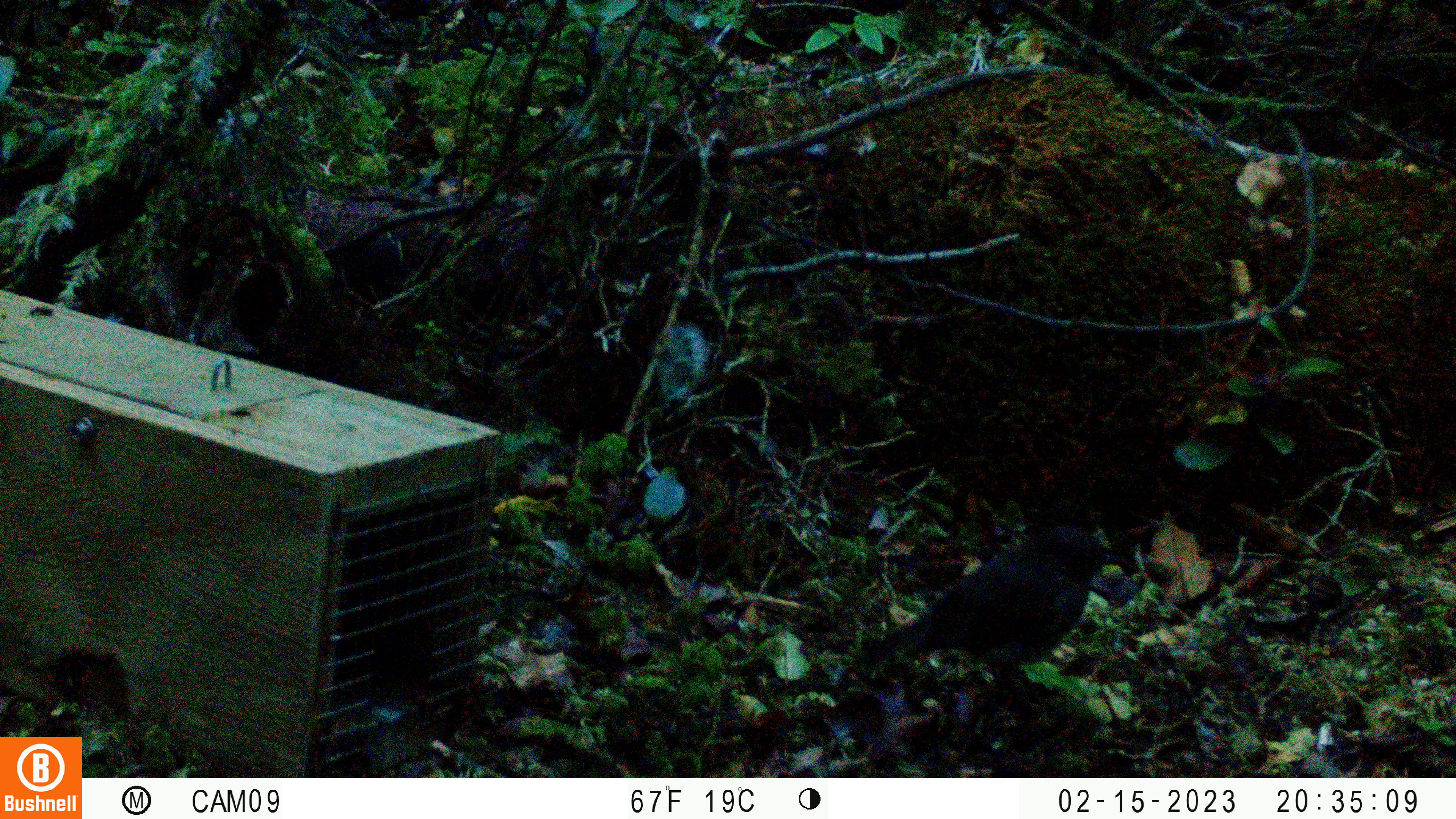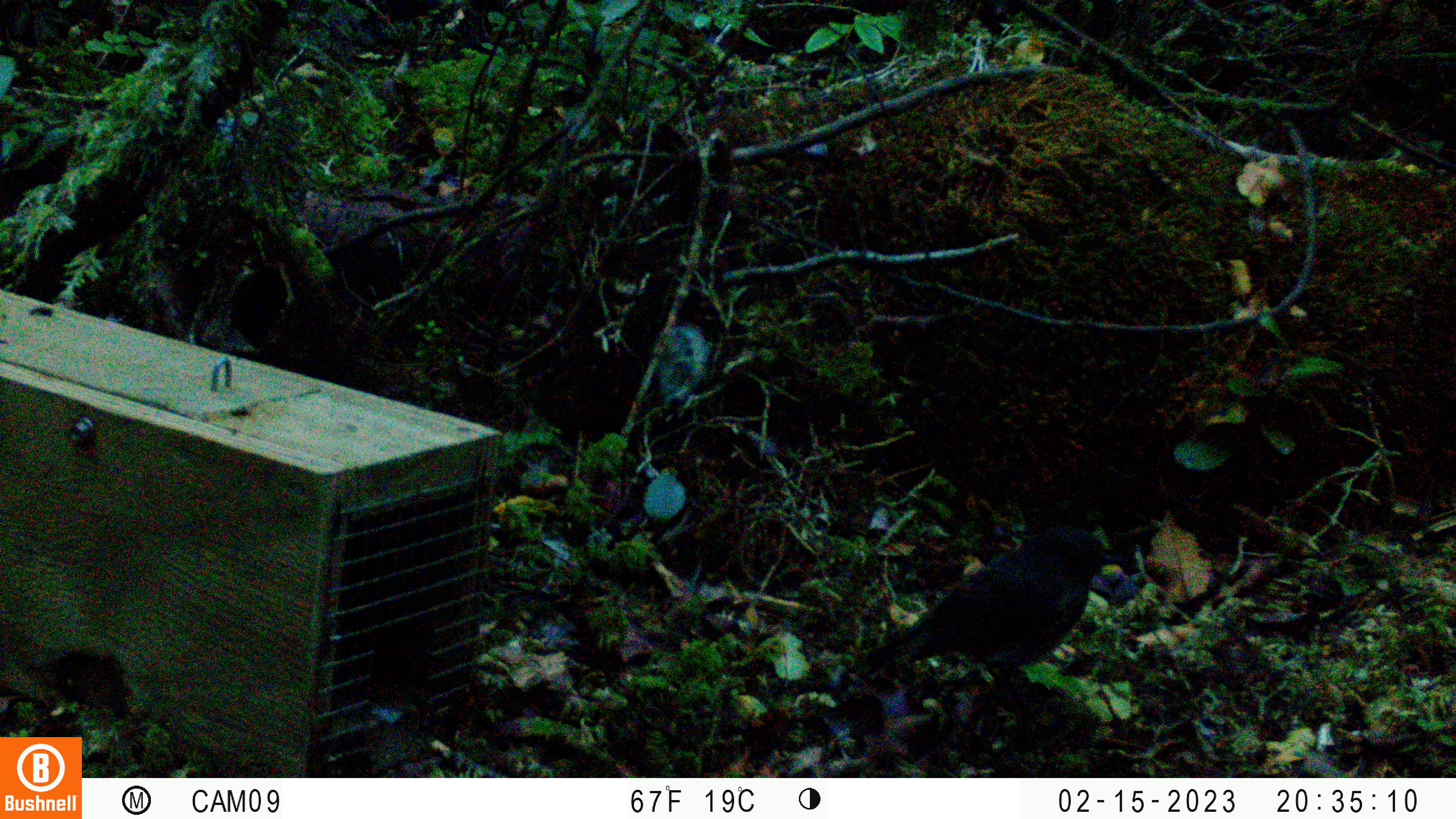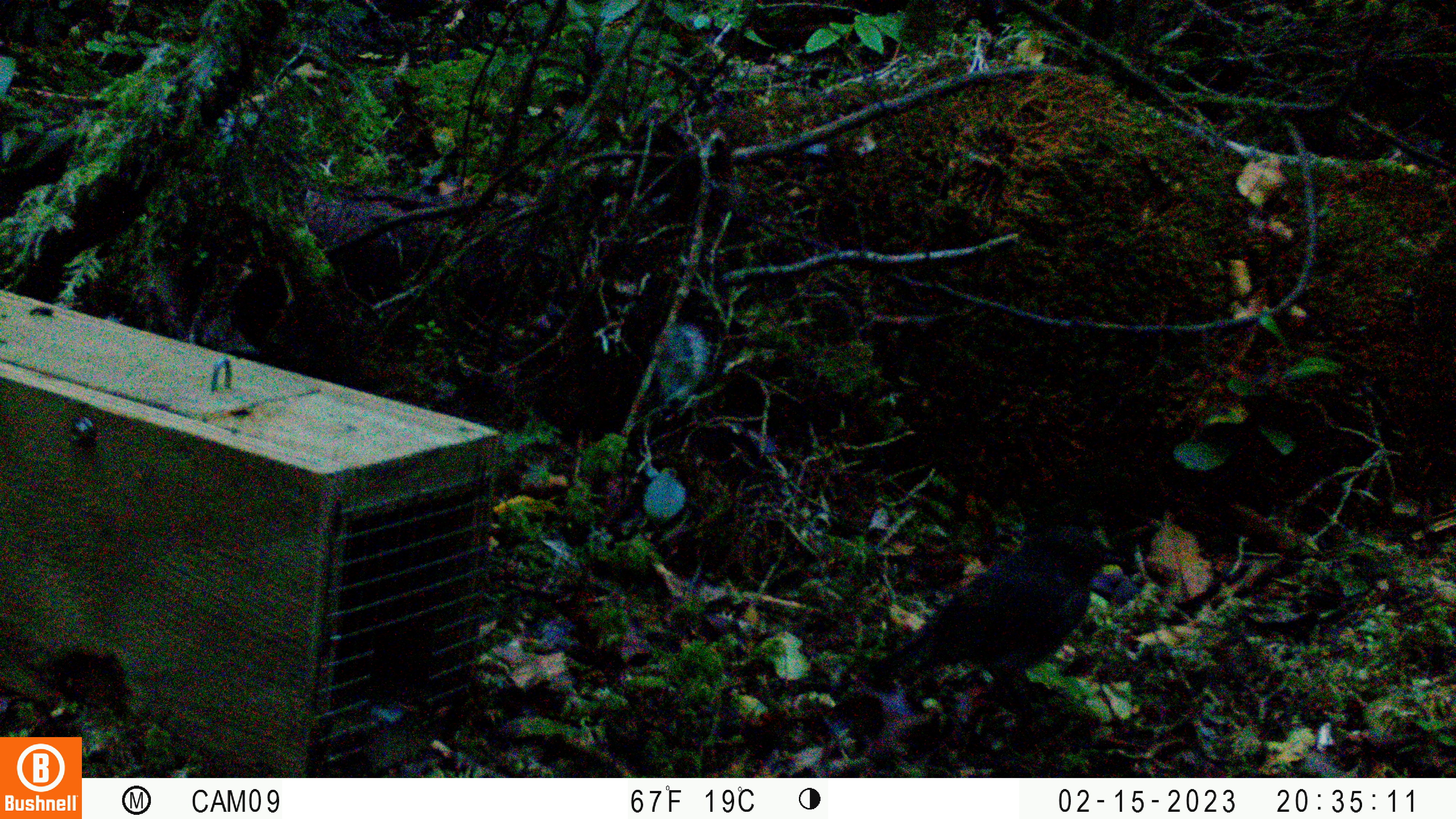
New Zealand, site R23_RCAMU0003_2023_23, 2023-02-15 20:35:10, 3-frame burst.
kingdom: Animalia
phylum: Chordata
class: Aves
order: Passeriformes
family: Petroicidae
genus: Petroica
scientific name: Petroica australis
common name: new zealand robin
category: robin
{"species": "robin (new zealand robin) (Petroica australis)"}